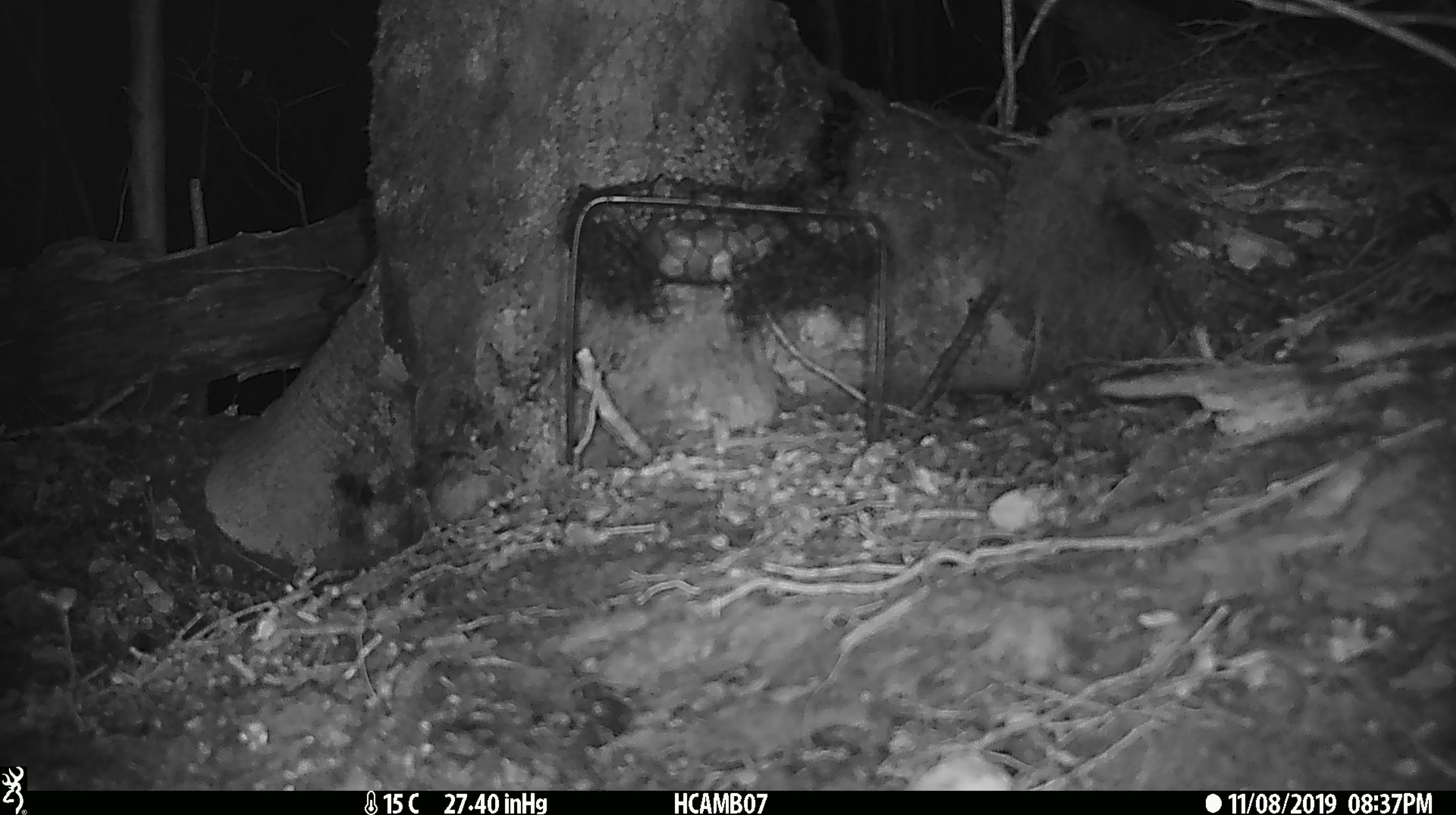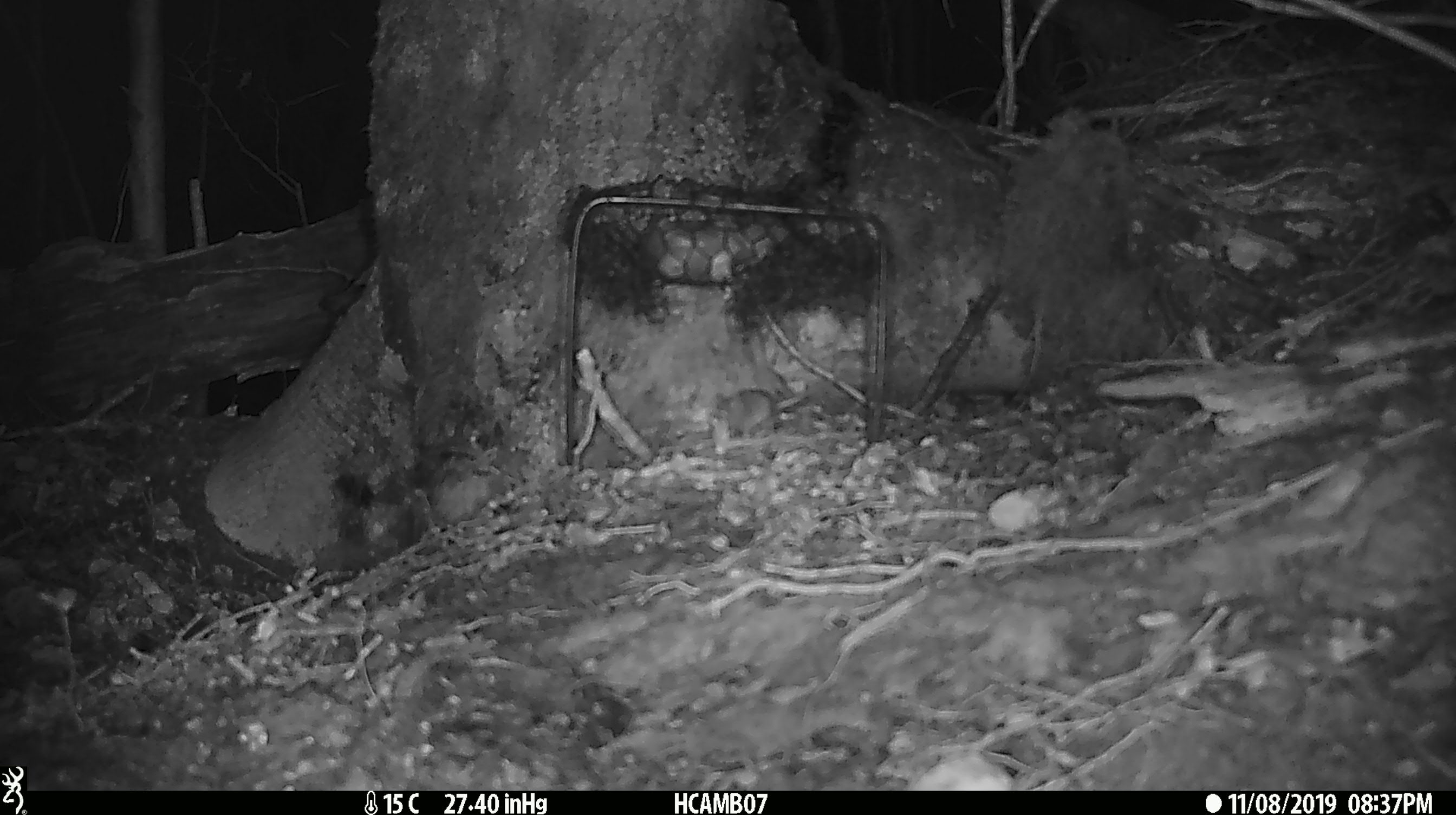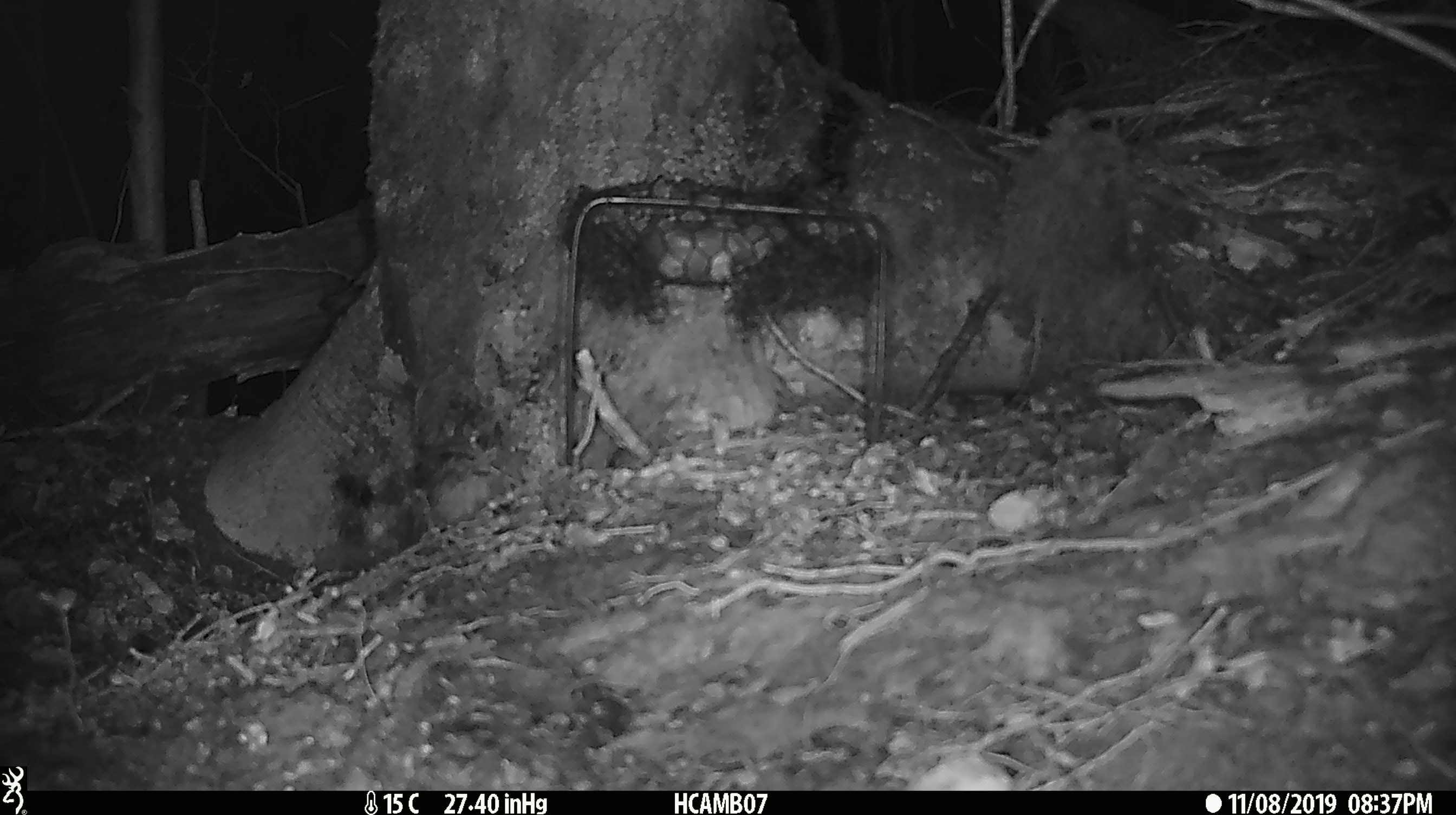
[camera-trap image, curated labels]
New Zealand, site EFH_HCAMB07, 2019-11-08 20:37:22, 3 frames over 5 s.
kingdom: Animalia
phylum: Chordata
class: Mammalia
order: Rodentia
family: Muridae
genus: Mus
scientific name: Mus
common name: mouse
Mouse (Mus).